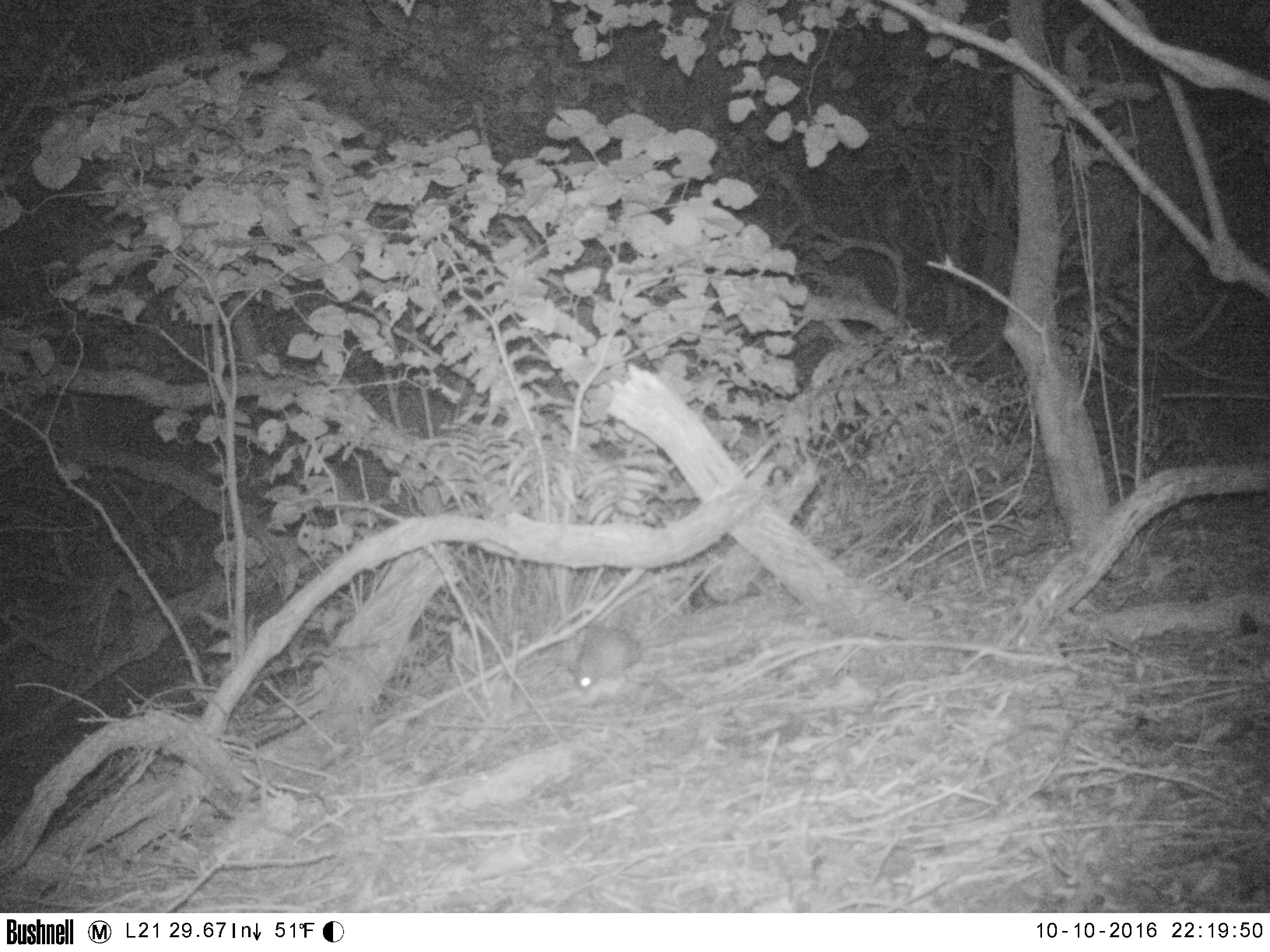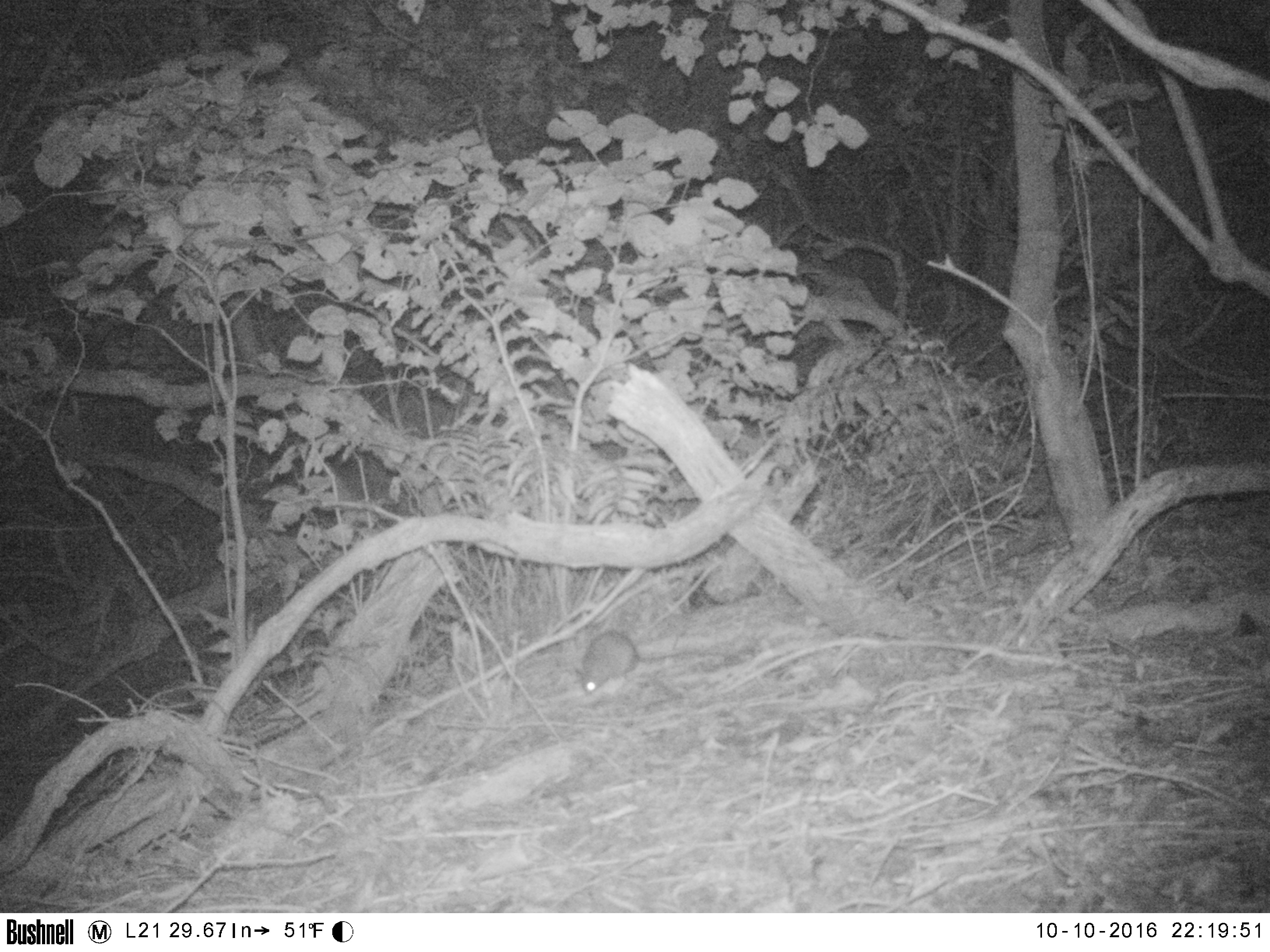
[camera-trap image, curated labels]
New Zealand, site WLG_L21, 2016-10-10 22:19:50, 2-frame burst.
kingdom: Animalia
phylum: Chordata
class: Mammalia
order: Rodentia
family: Muridae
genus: Rattus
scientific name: Rattus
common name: rat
Rat (Rattus).